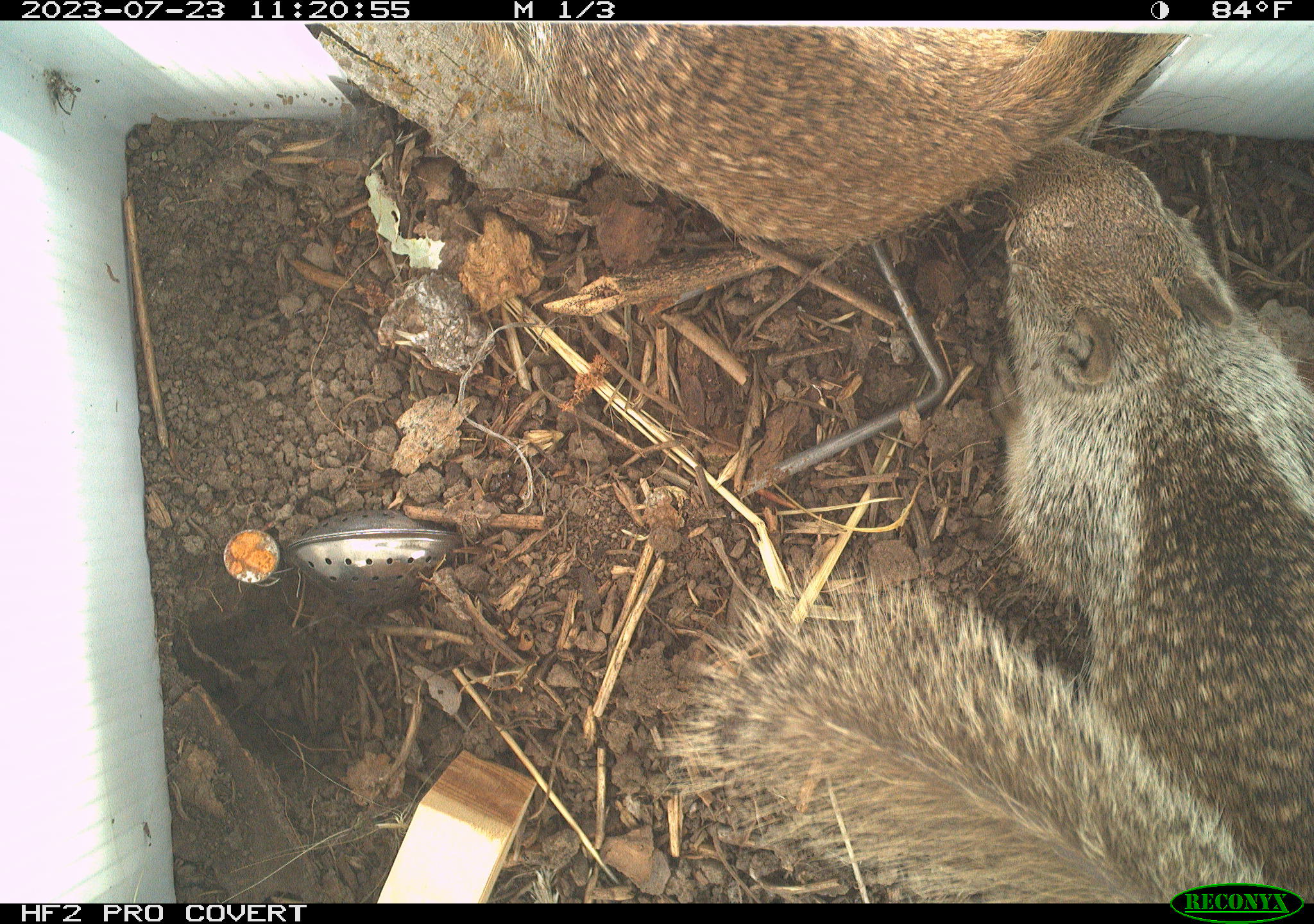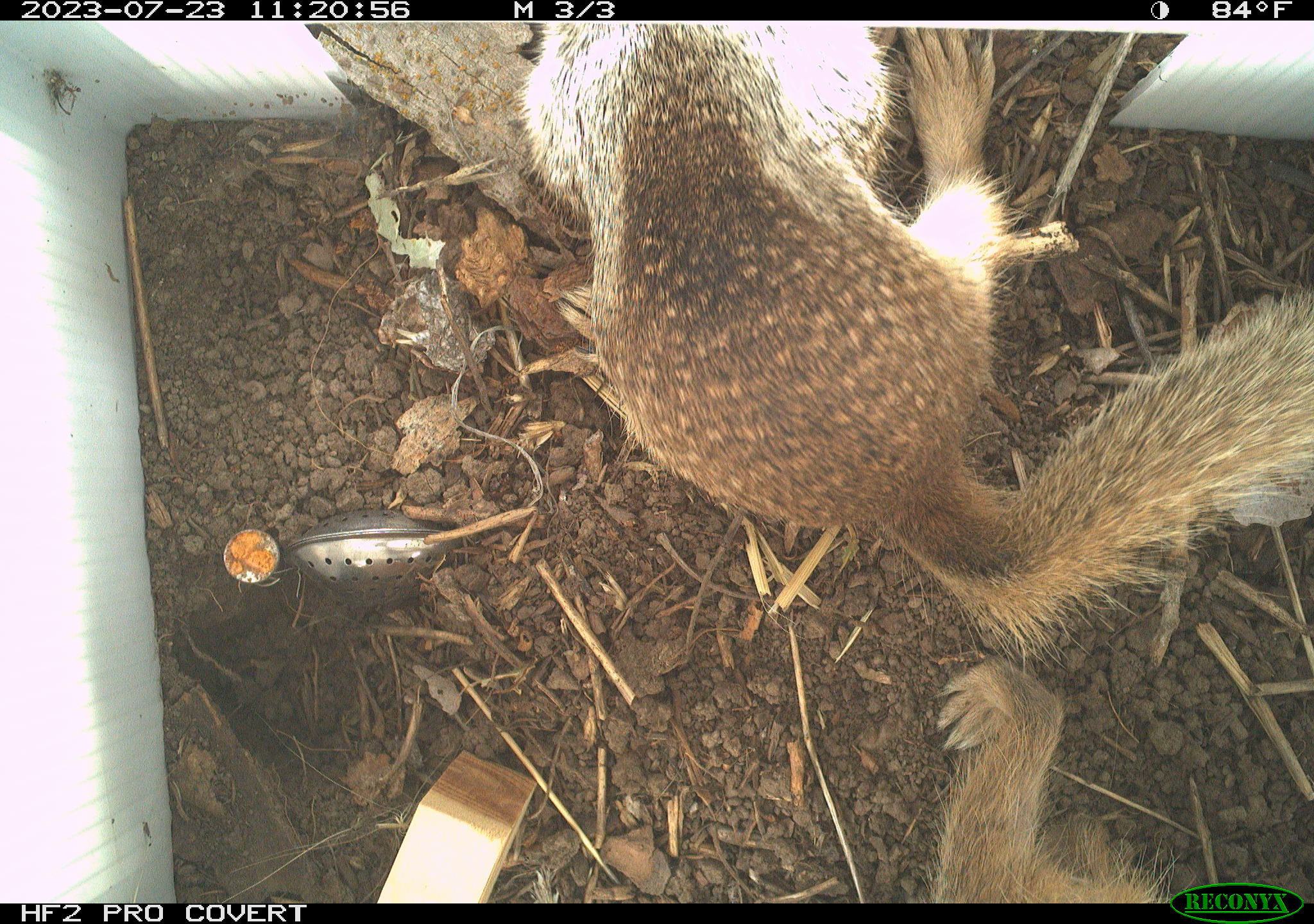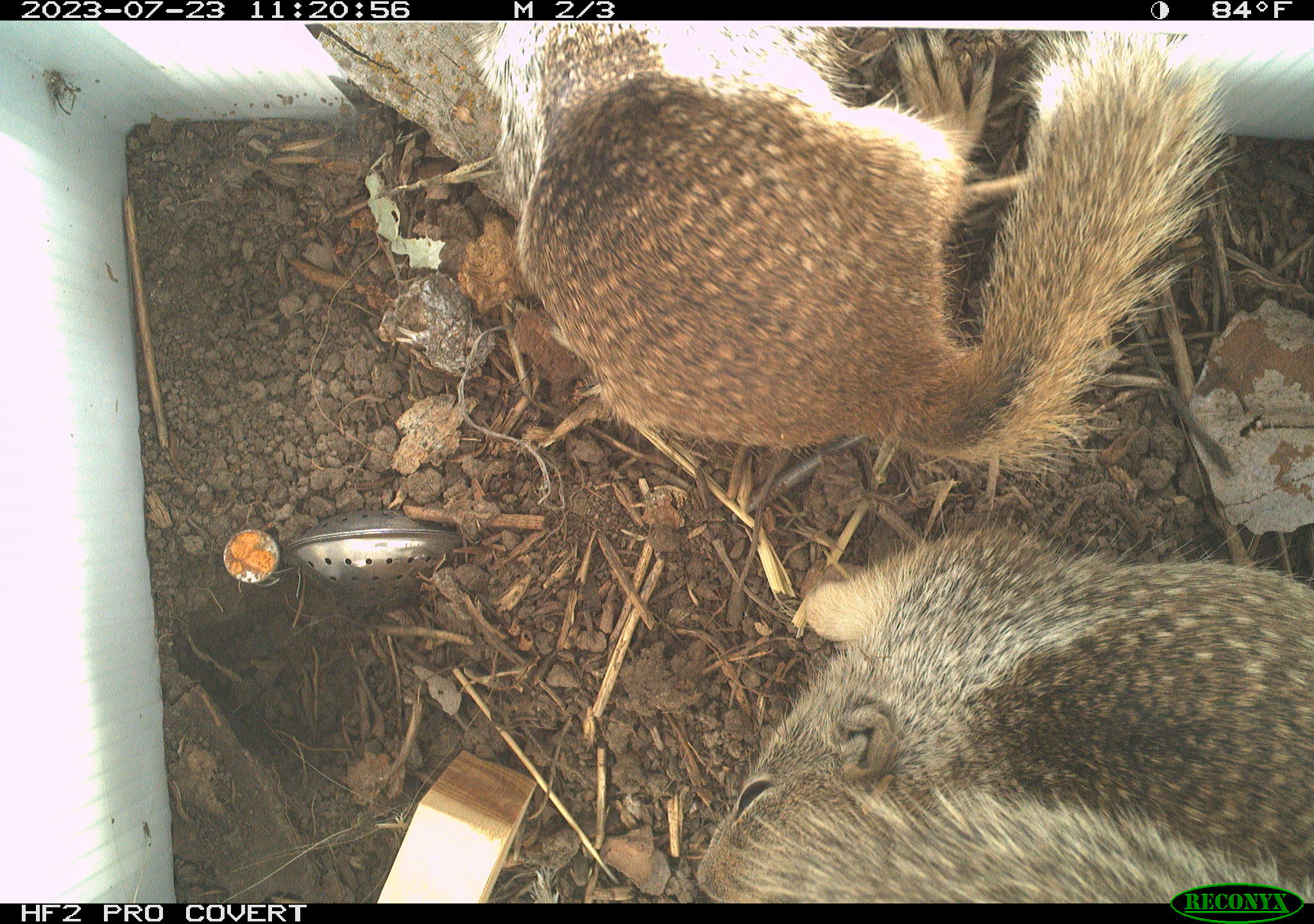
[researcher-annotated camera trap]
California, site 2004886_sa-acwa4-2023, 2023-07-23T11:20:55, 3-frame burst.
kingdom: Animalia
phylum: Chordata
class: Mammalia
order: Rodentia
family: Sciuridae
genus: Otospermophilus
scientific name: Otospermophilus beecheyi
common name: california ground squirrel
California ground squirrel (Otospermophilus beecheyi).